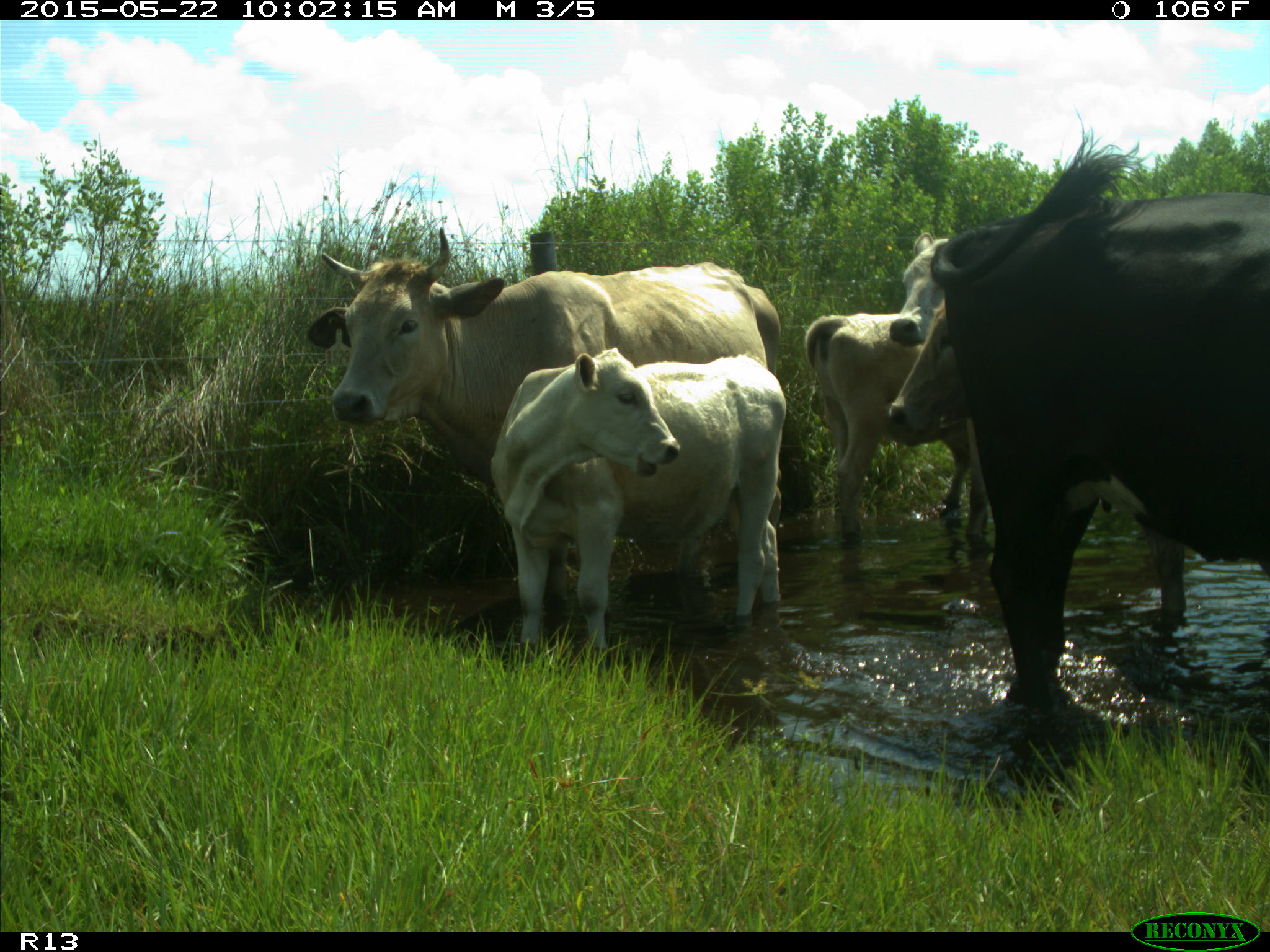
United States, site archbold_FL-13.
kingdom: Animalia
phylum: Chordata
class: Mammalia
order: Artiodactyla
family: Bovidae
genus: Bos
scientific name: Bos taurus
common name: domestic cow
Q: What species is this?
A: Bos taurus (domestic cow).